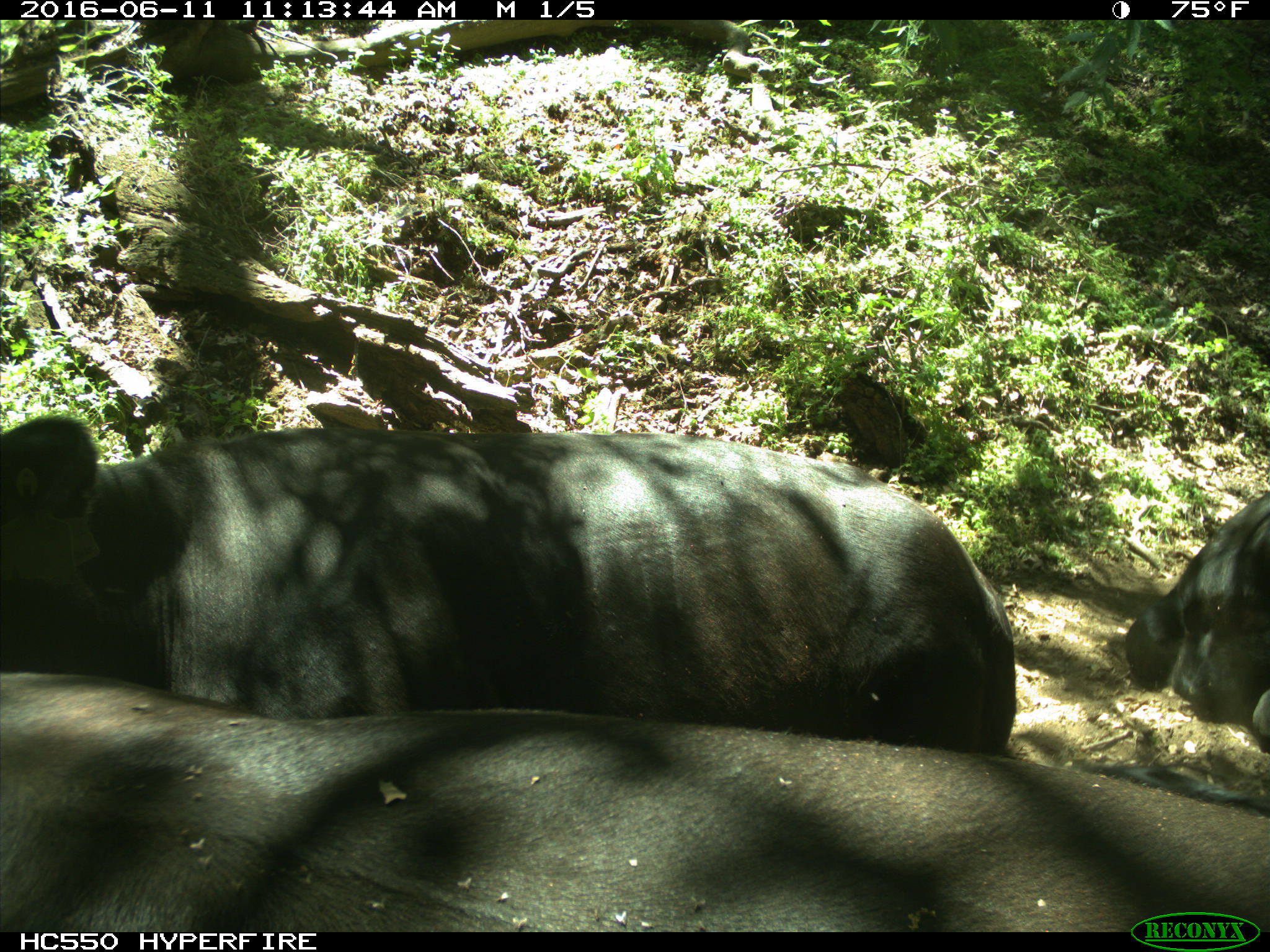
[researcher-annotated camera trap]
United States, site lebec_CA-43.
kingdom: Animalia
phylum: Chordata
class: Mammalia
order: Artiodactyla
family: Bovidae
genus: Bos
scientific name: Bos taurus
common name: domestic cow